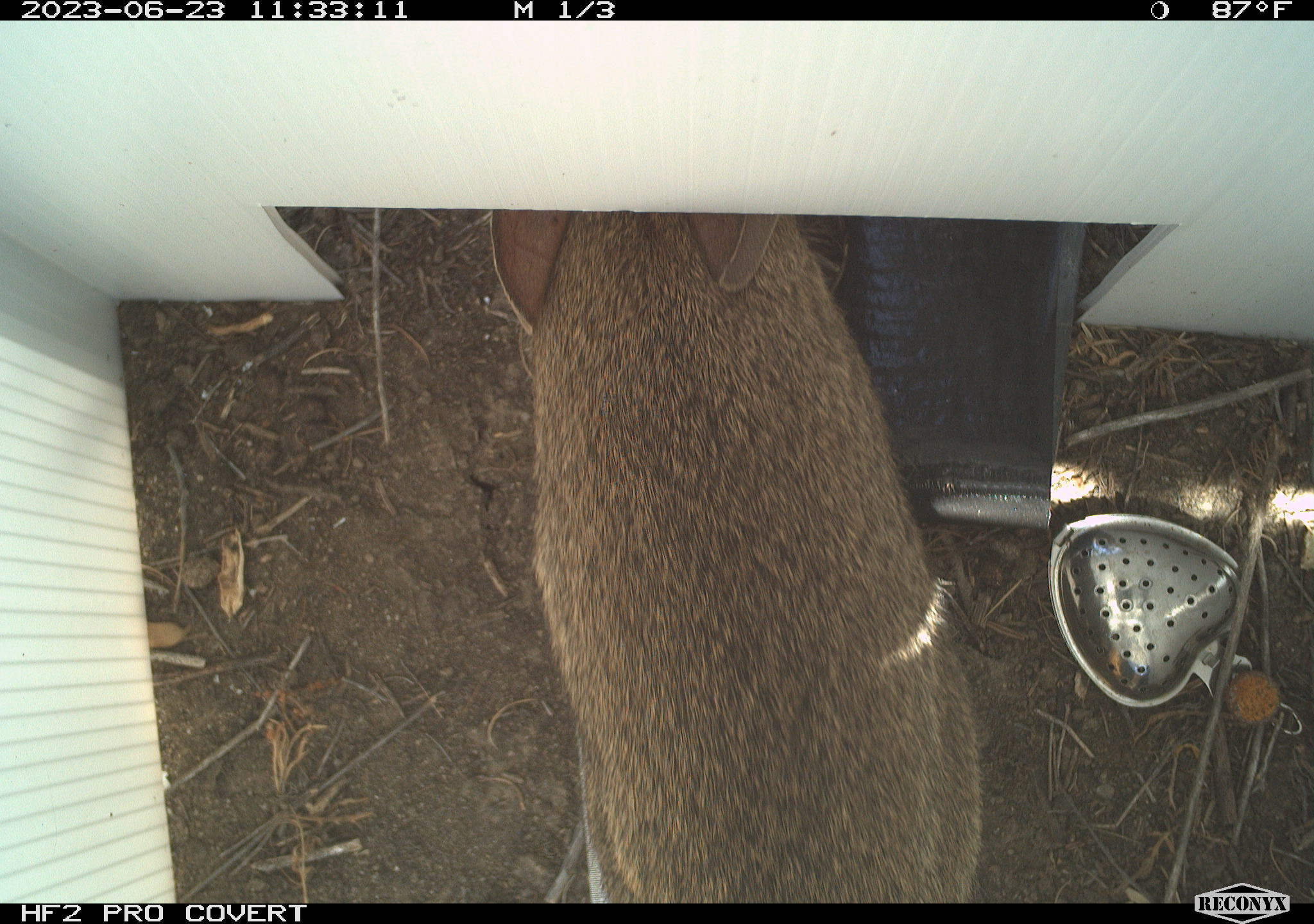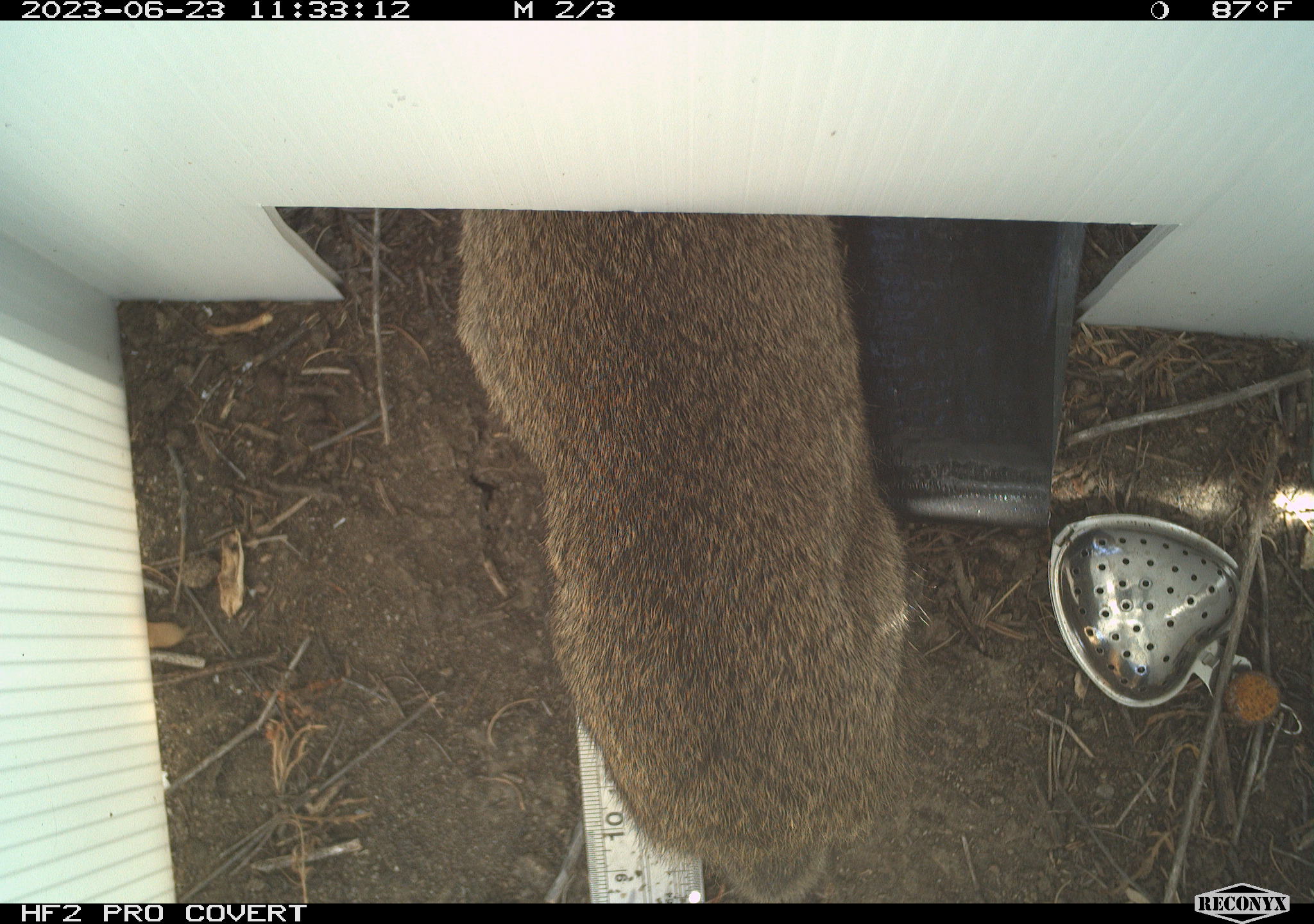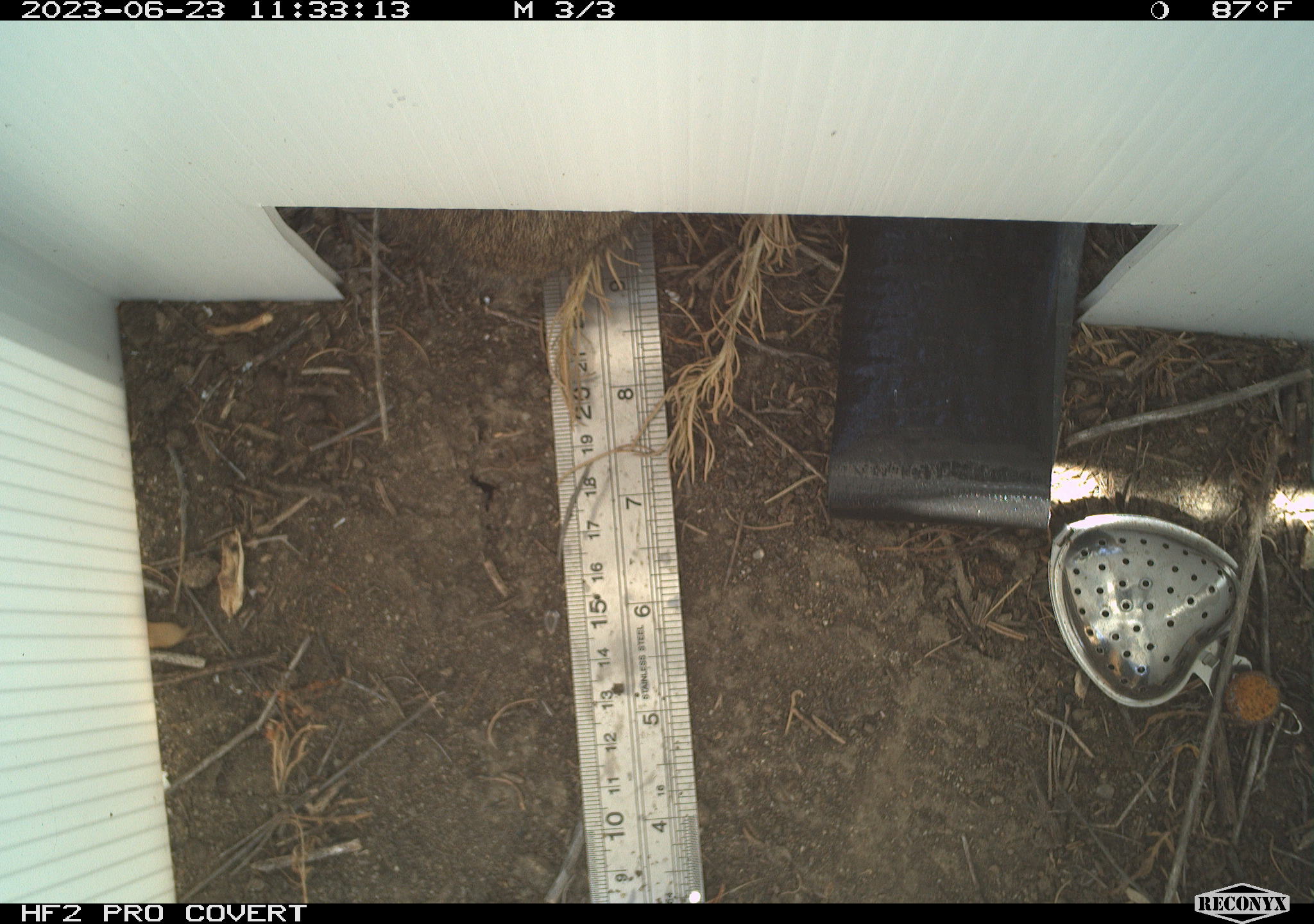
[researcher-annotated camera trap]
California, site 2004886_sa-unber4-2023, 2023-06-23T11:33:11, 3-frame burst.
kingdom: Animalia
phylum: Chordata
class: Mammalia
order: Lagomorpha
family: Leporidae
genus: Sylvilagus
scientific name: Sylvilagus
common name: cottontail rabbits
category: sylvilagus species